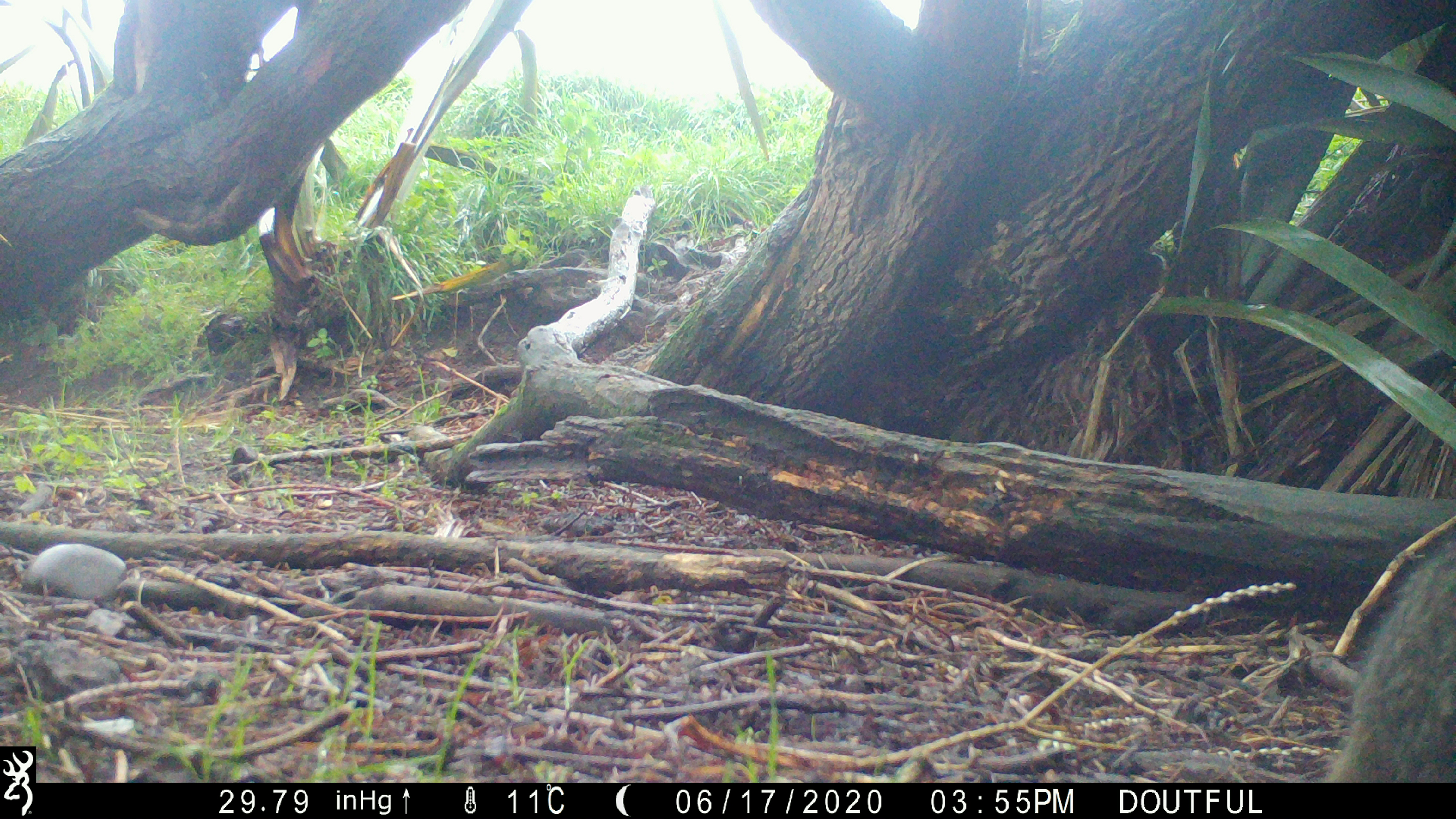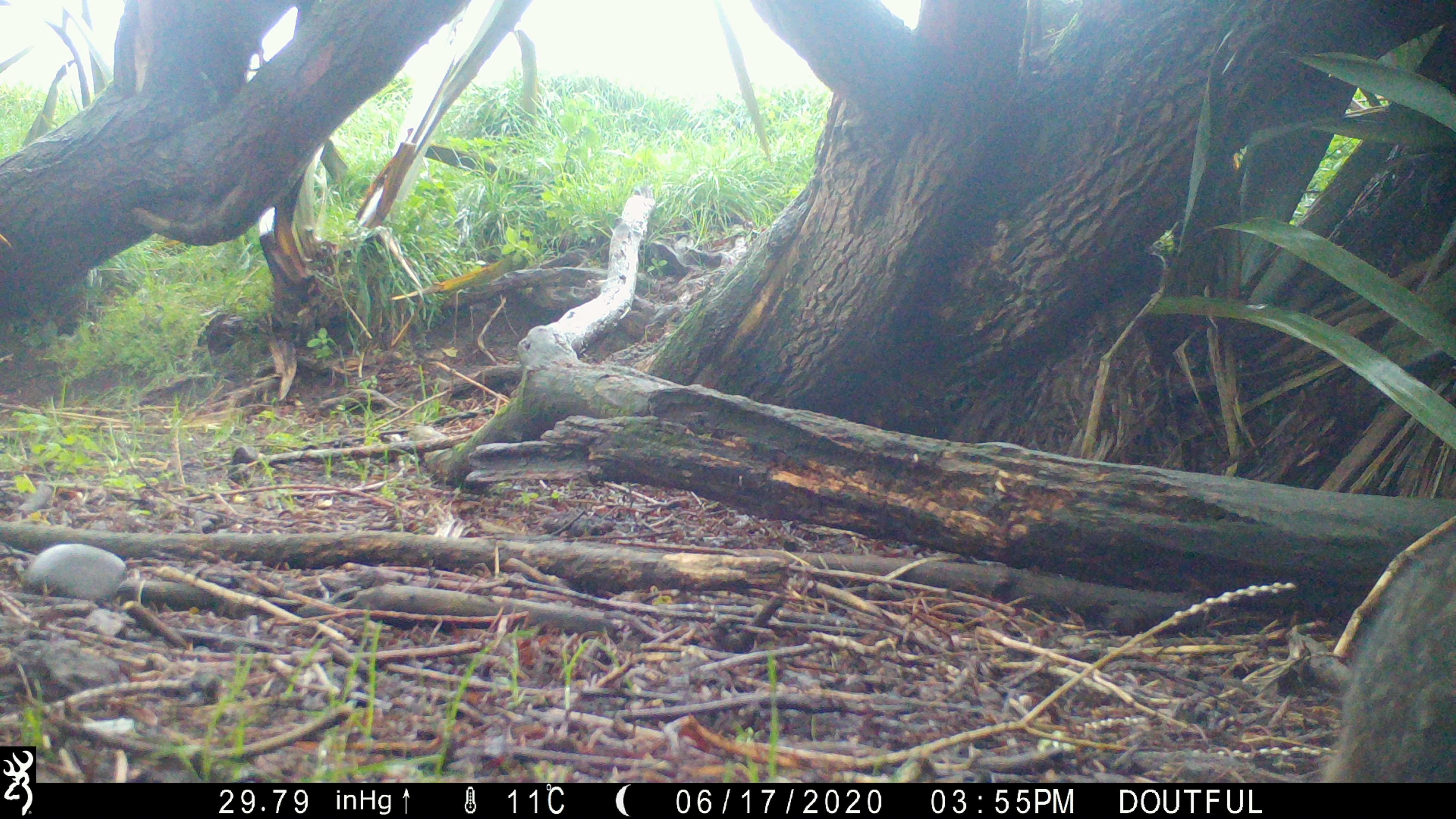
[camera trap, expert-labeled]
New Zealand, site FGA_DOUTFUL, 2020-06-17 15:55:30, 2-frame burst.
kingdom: Animalia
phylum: Chordata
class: Mammalia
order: Carnivora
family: Felidae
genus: Felis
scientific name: Felis catus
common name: domestic cat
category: cat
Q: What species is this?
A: Cat (domestic cat) (Felis catus).